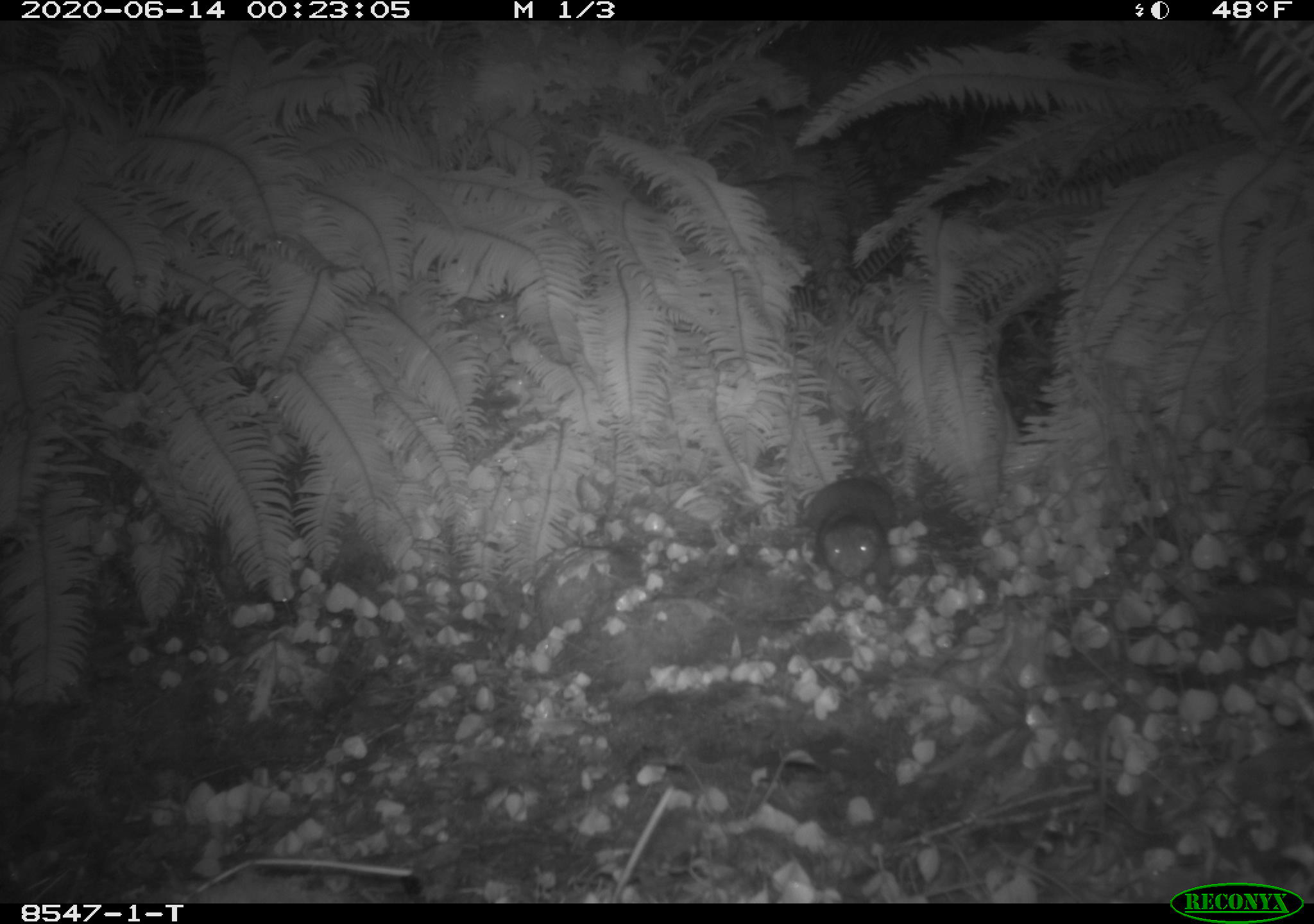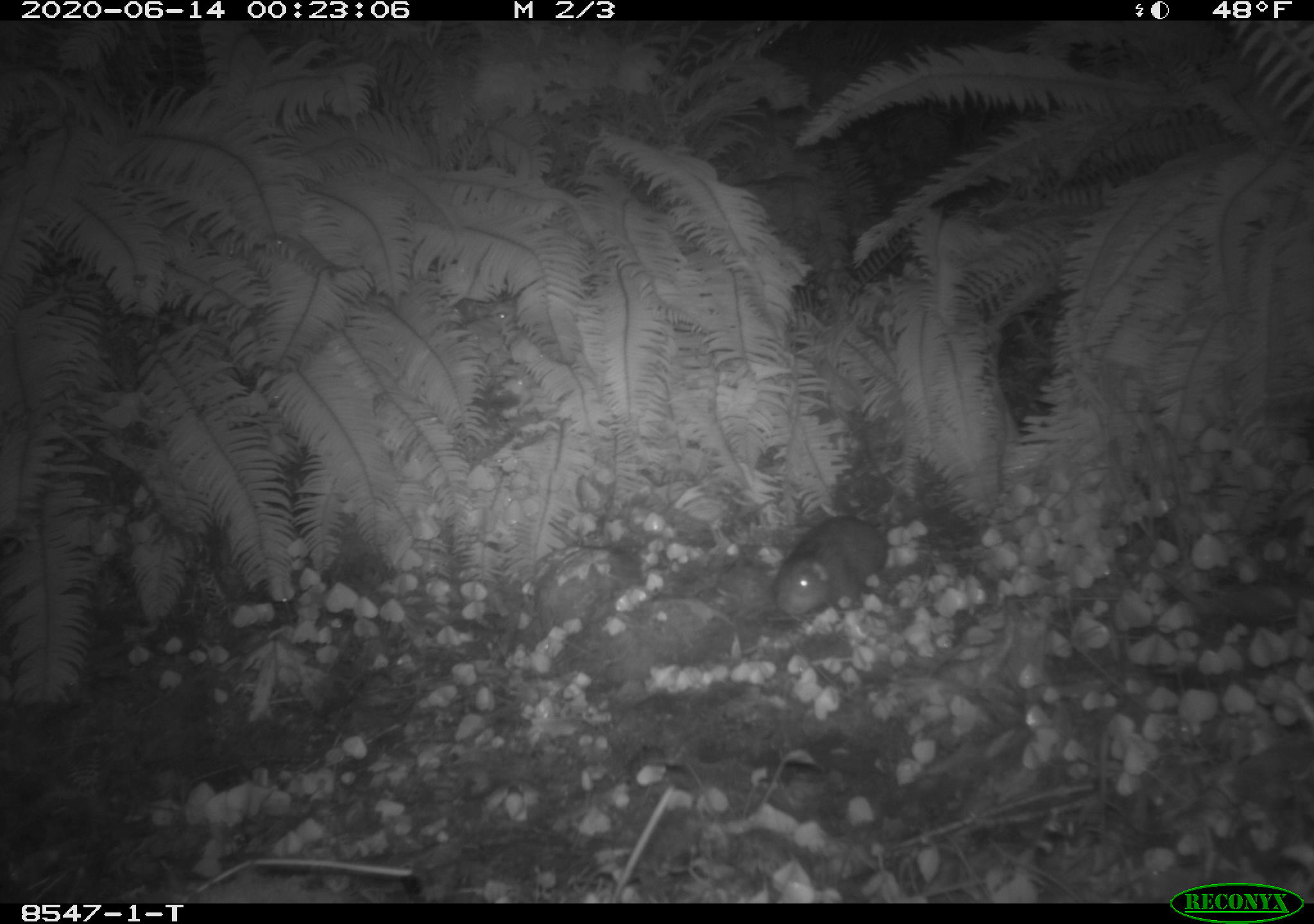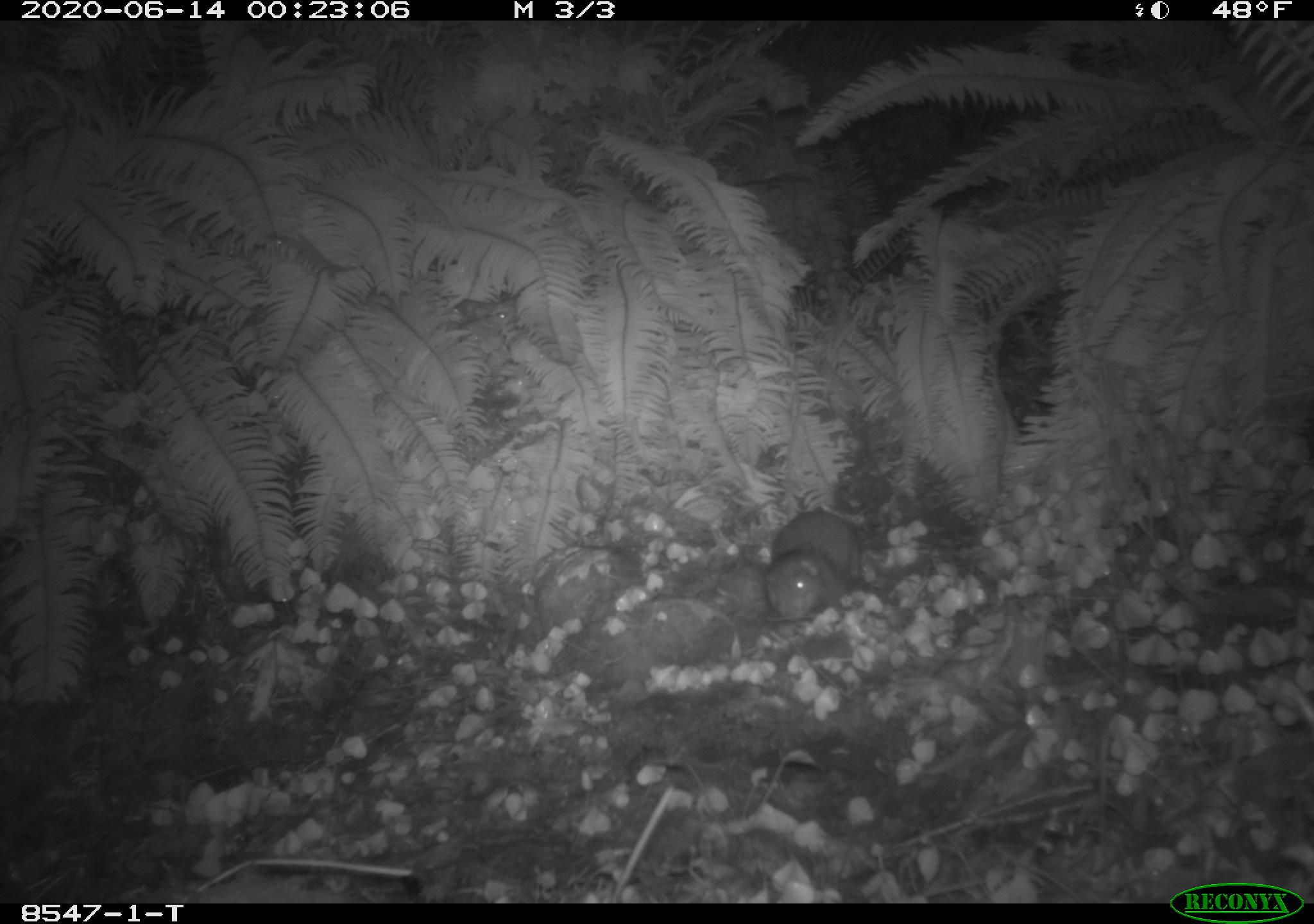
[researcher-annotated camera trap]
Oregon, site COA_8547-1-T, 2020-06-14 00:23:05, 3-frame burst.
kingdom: Animalia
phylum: Chordata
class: Mammalia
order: Rodentia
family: Aplodontiidae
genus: Aplodontia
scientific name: Aplodontia rufa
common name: mountain beaver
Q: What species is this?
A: Mountain beaver (Aplodontia rufa).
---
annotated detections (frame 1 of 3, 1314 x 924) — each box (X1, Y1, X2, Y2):
mountain beaver: (792, 471, 909, 585)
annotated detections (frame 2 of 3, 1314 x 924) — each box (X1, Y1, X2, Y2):
mountain beaver: (766, 503, 894, 634)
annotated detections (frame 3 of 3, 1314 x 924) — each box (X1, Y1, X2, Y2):
mountain beaver: (757, 493, 877, 629)